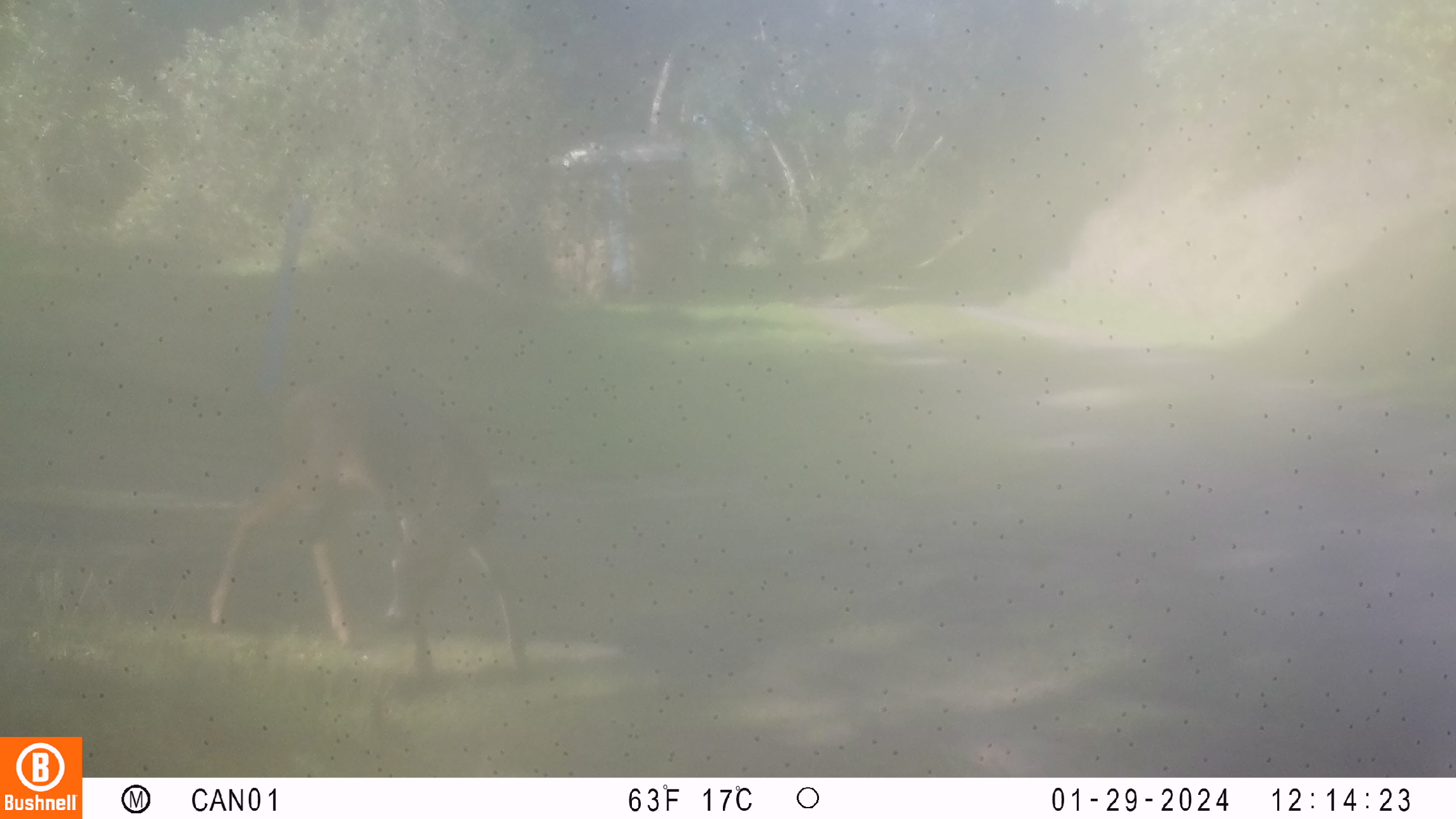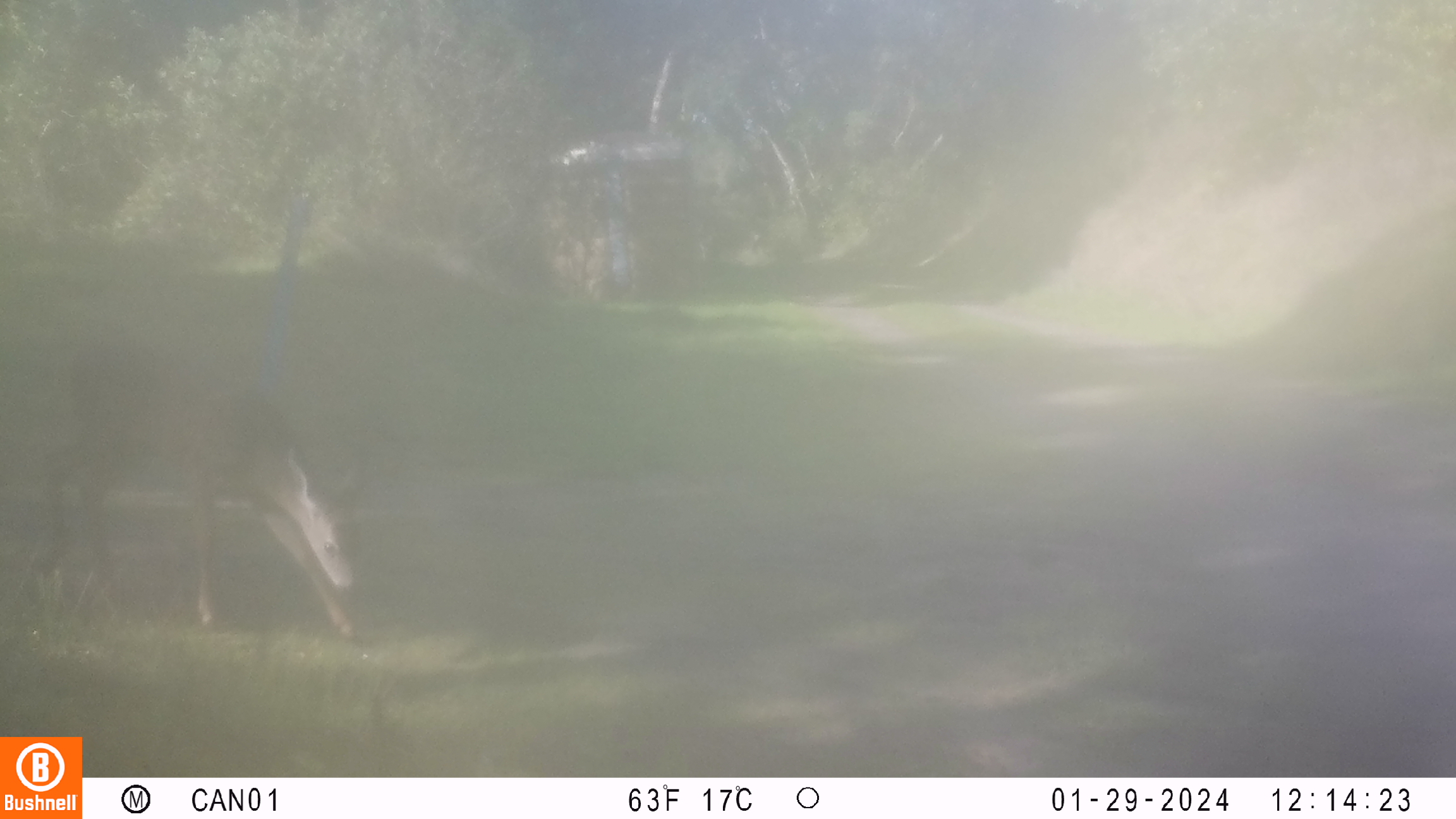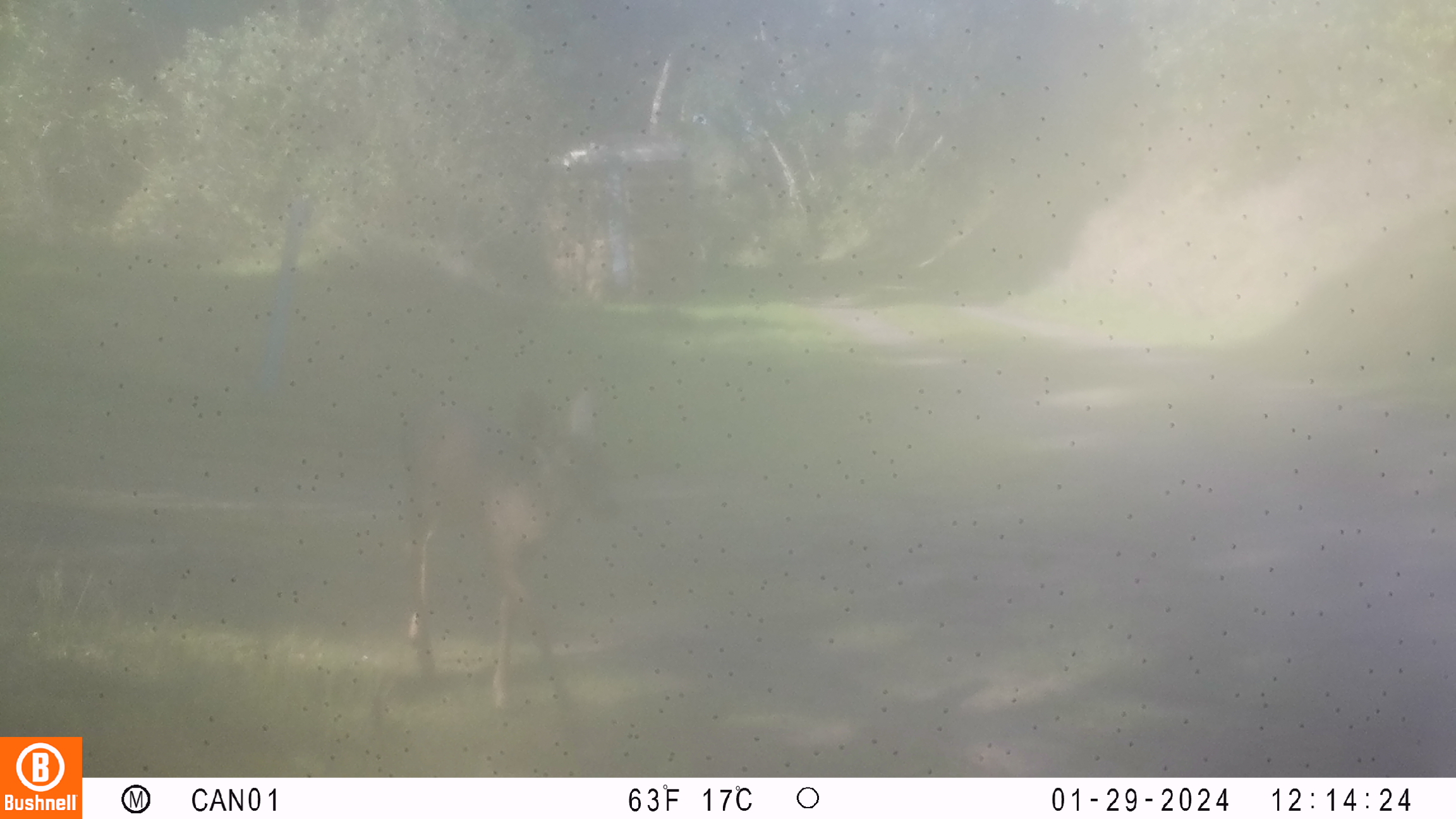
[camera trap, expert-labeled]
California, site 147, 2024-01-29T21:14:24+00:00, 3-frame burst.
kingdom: Animalia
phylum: Chordata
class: Mammalia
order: Artiodactyla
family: Cervidae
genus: Odocoileus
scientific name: Odocoileus hemionus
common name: mule deer